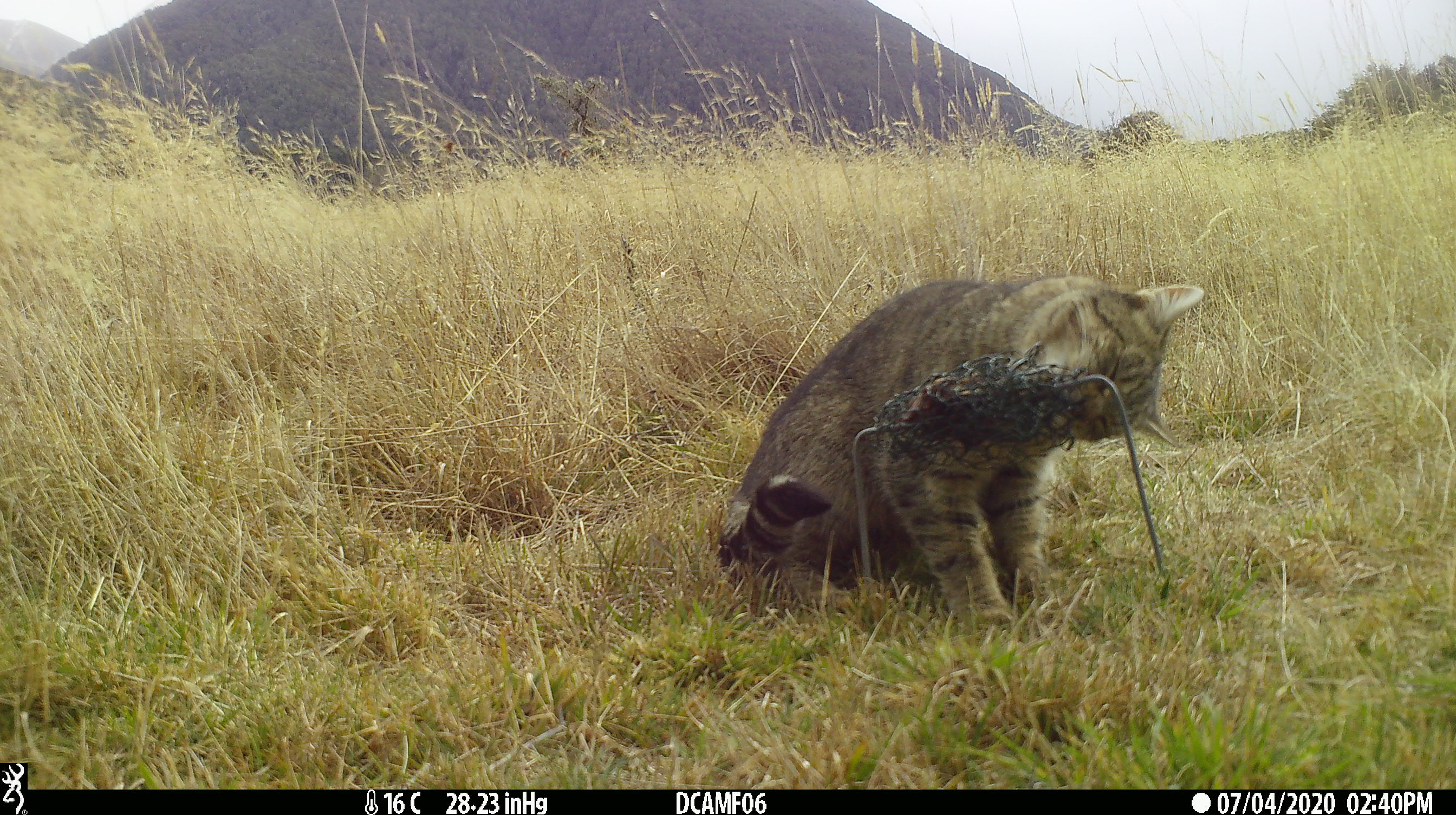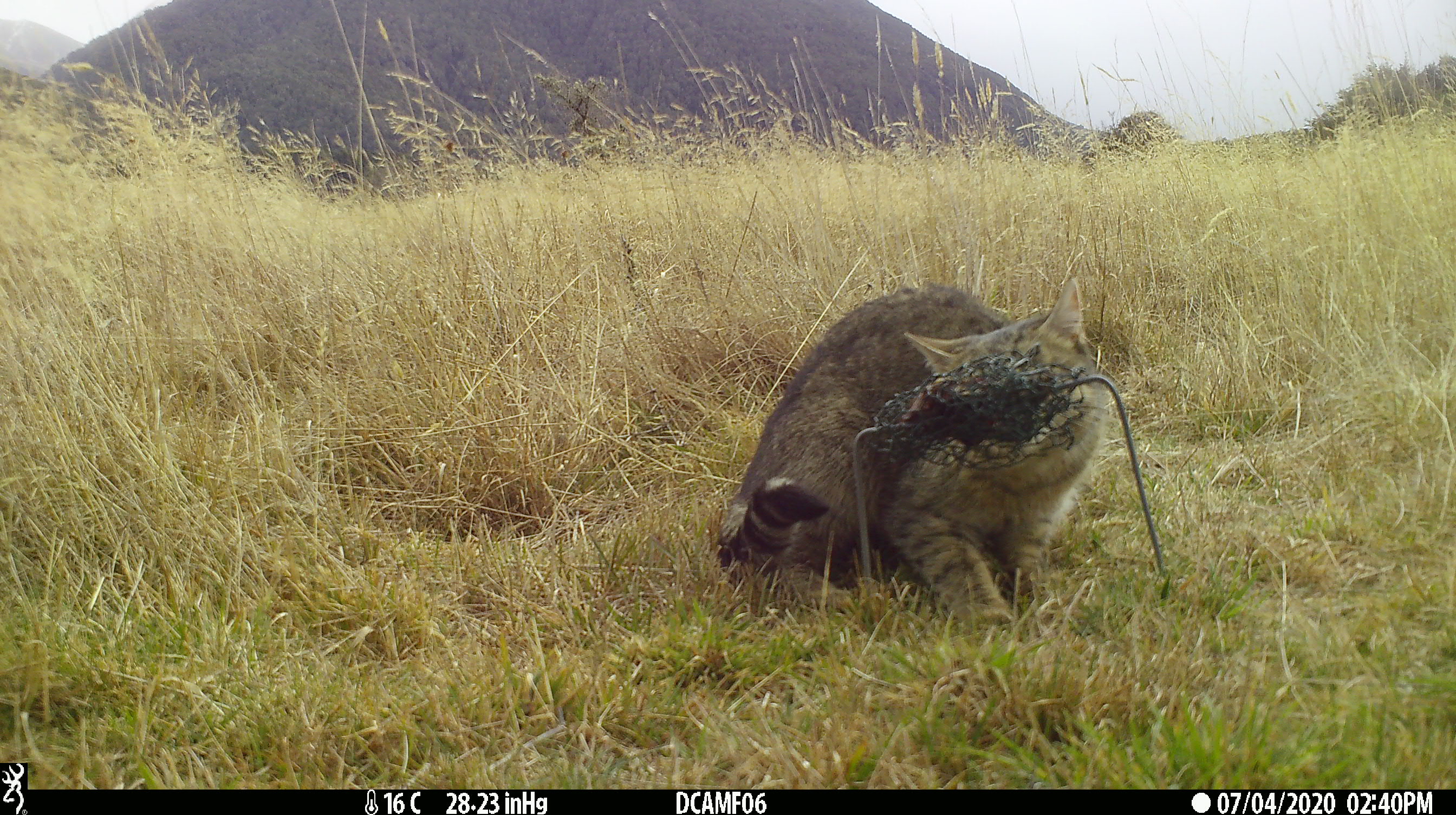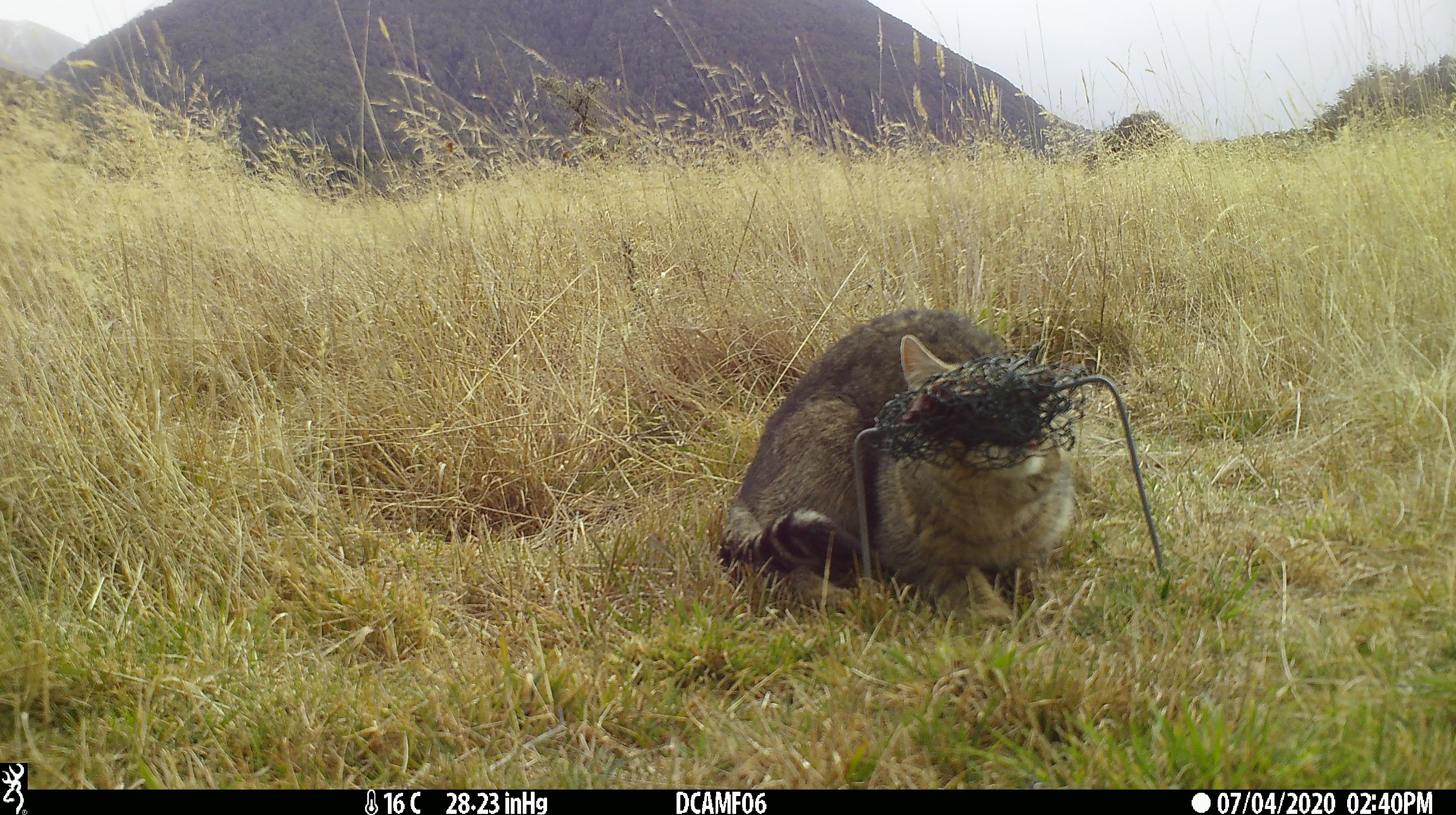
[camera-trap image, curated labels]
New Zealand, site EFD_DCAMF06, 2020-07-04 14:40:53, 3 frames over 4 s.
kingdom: Animalia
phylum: Chordata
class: Mammalia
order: Carnivora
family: Felidae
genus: Felis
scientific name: Felis catus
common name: domestic cat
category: cat